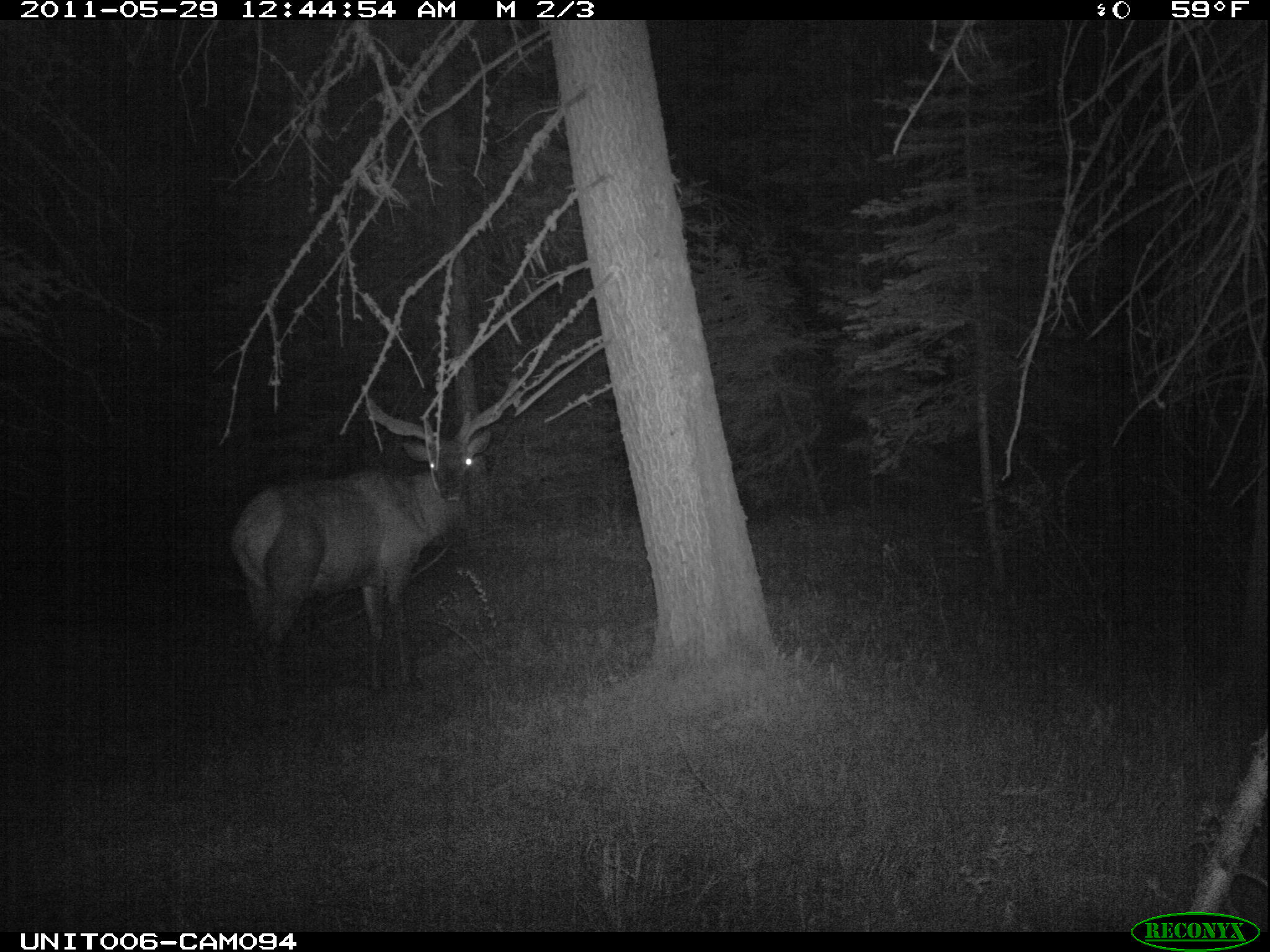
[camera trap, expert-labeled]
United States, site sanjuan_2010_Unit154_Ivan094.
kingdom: Animalia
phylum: Chordata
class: Mammalia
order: Artiodactyla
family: Cervidae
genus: Cervus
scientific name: Cervus elaphus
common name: red deer